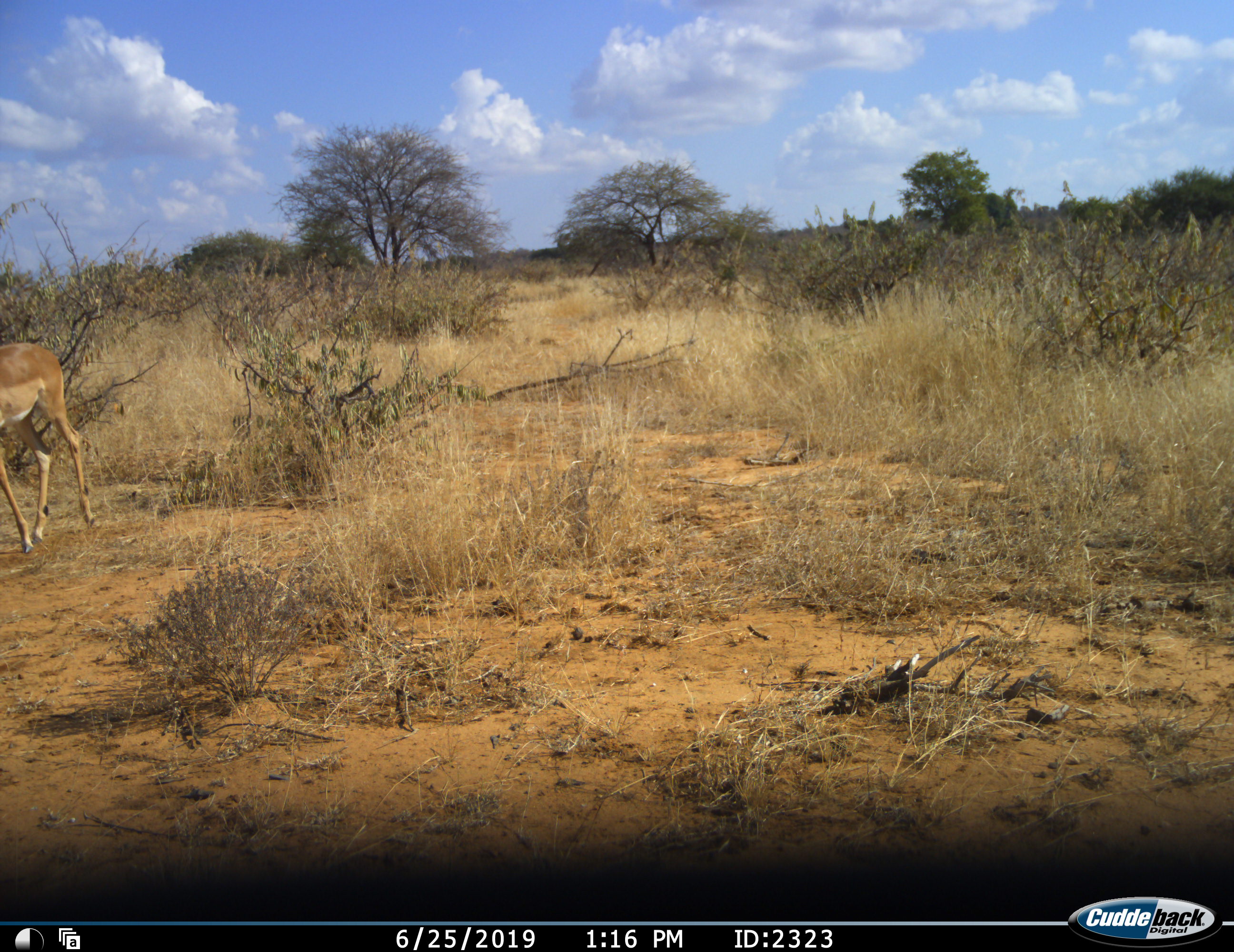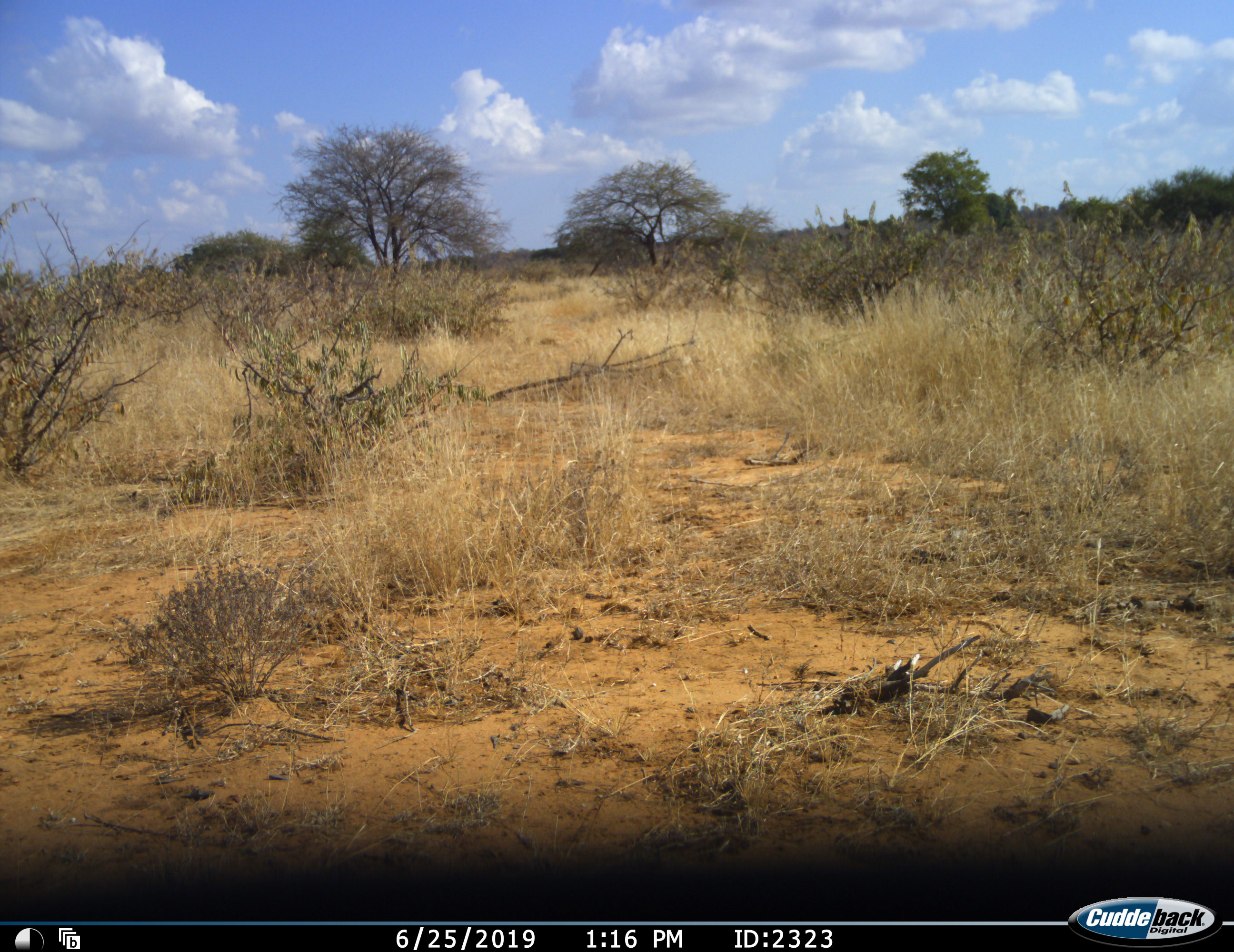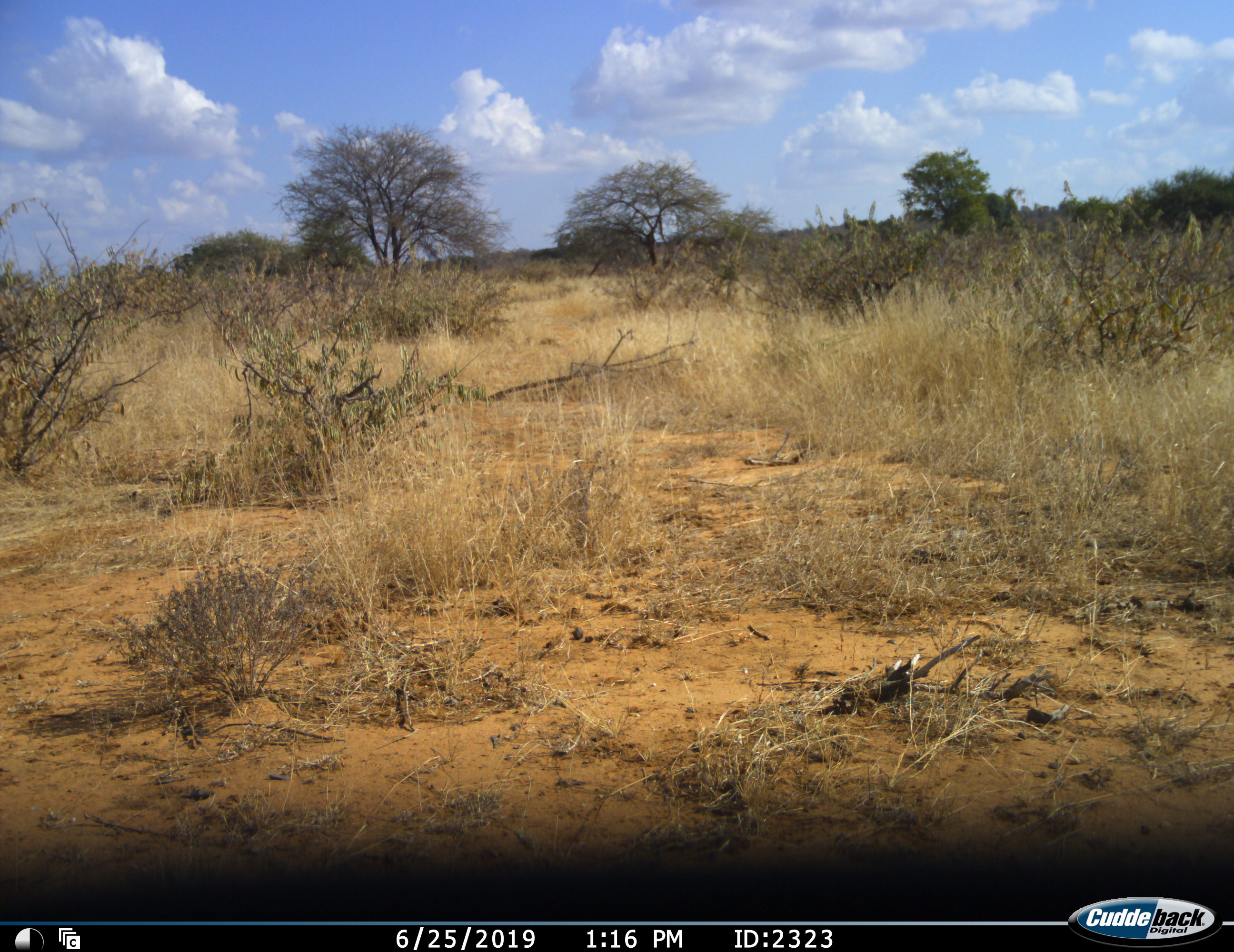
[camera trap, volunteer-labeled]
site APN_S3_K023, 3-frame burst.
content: unidentified animal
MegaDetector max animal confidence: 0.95